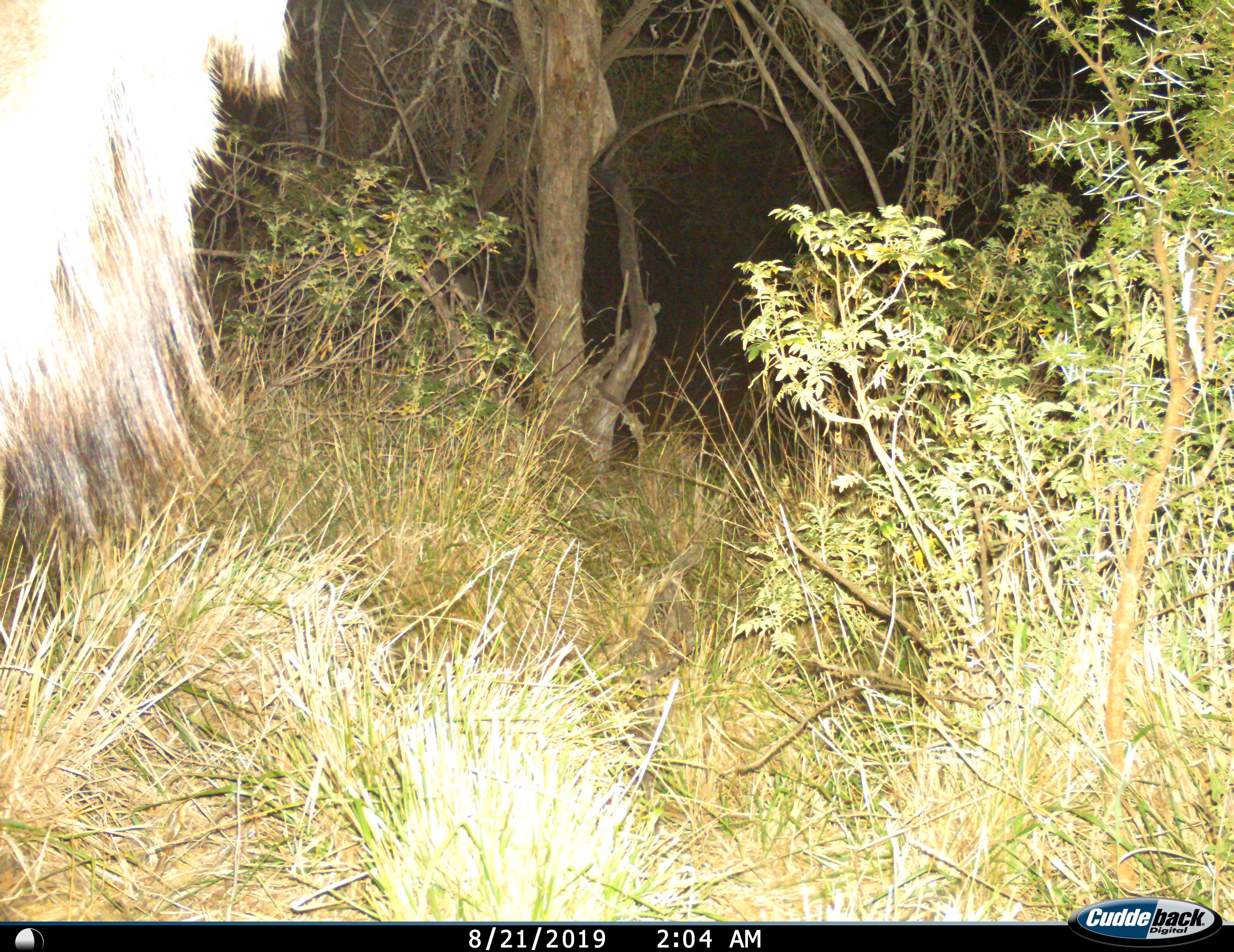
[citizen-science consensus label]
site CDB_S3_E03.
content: unidentified animal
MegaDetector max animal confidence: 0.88